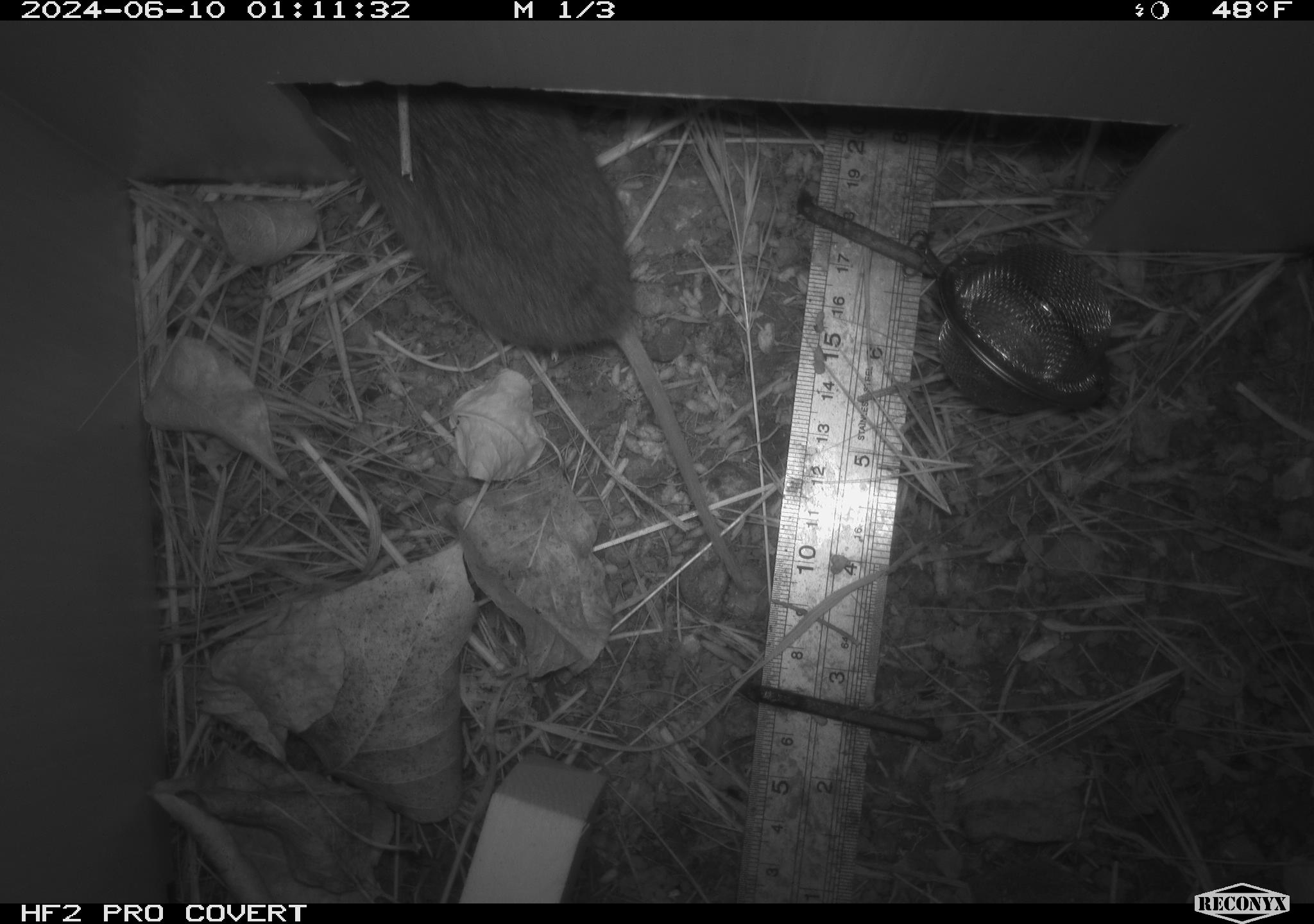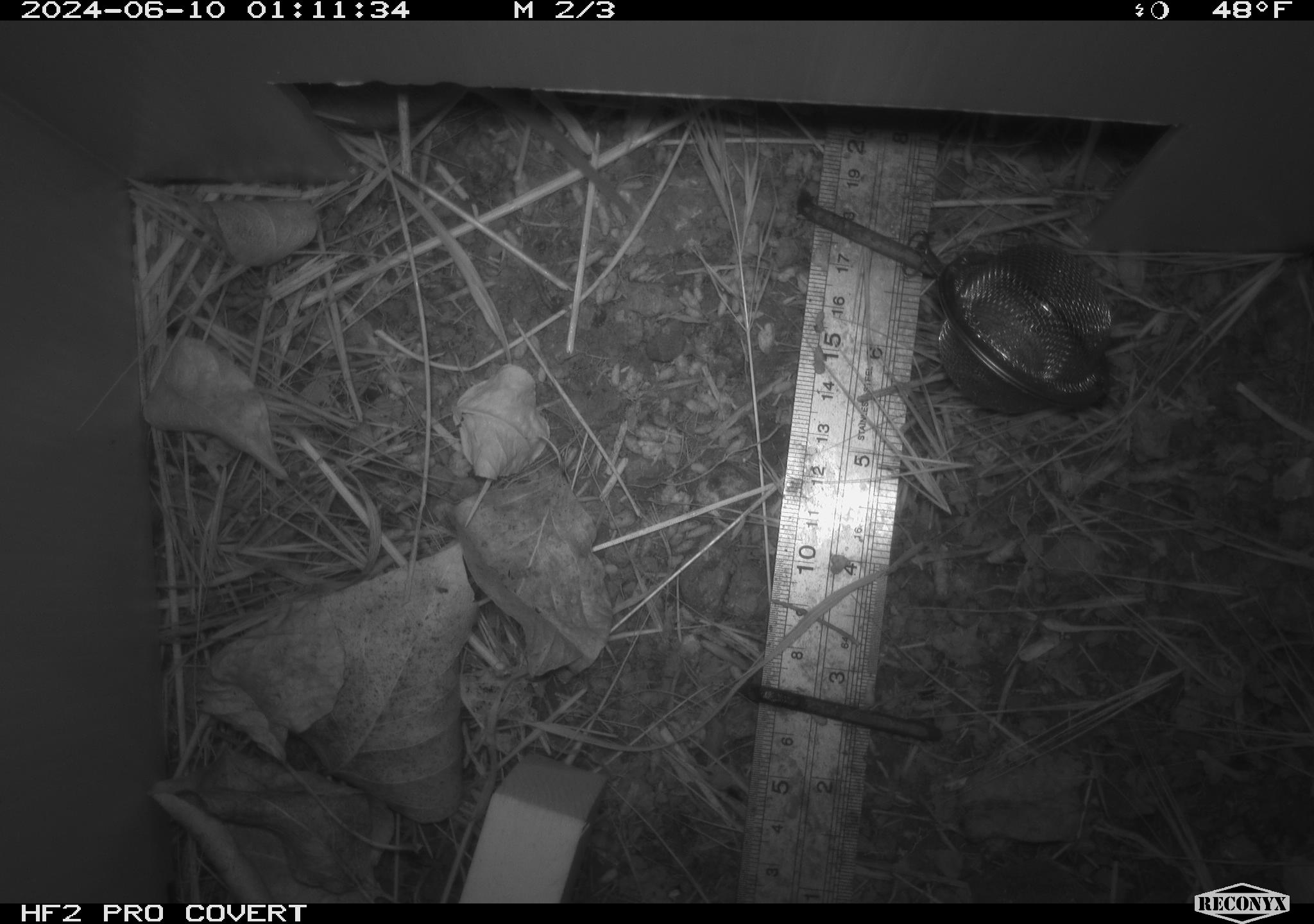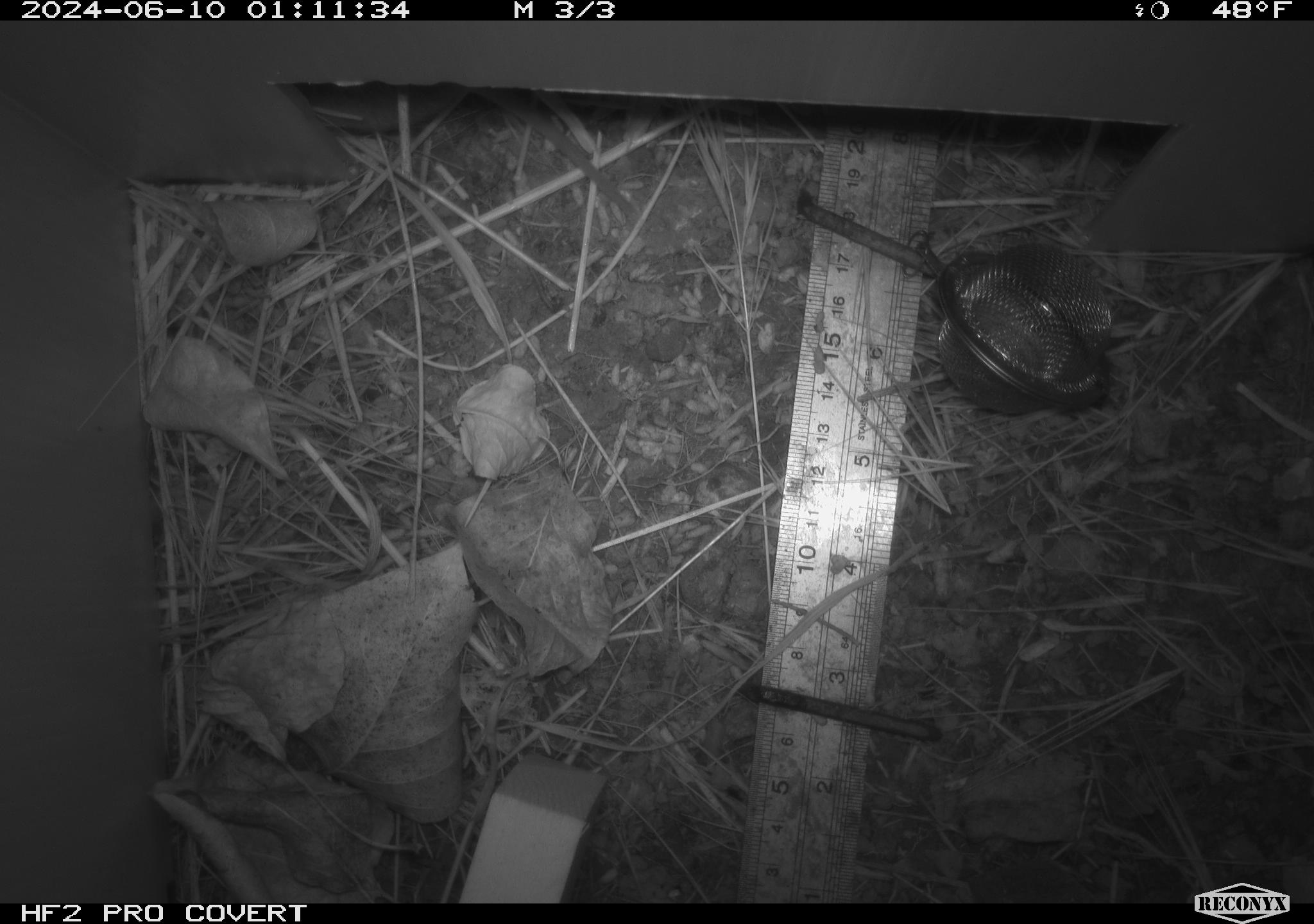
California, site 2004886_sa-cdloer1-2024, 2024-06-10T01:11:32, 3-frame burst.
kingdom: Animalia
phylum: Chordata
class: Mammalia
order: Rodentia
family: Cricetidae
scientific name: Arvicolinae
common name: voles, lemmings, and muskrats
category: arvicolinae subfamily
Arvicolinae subfamily (voles, lemmings, and muskrats) (Arvicolinae).